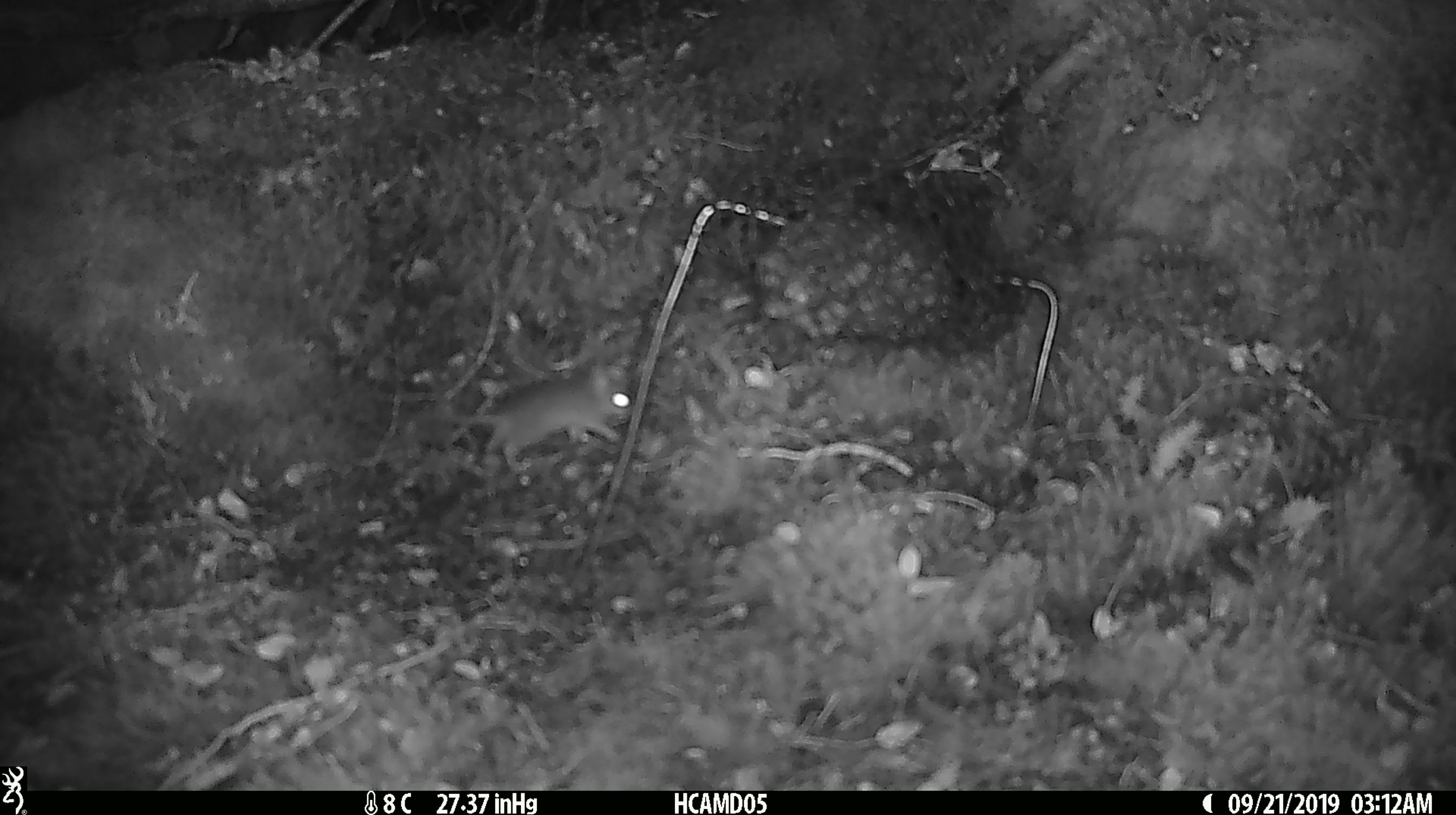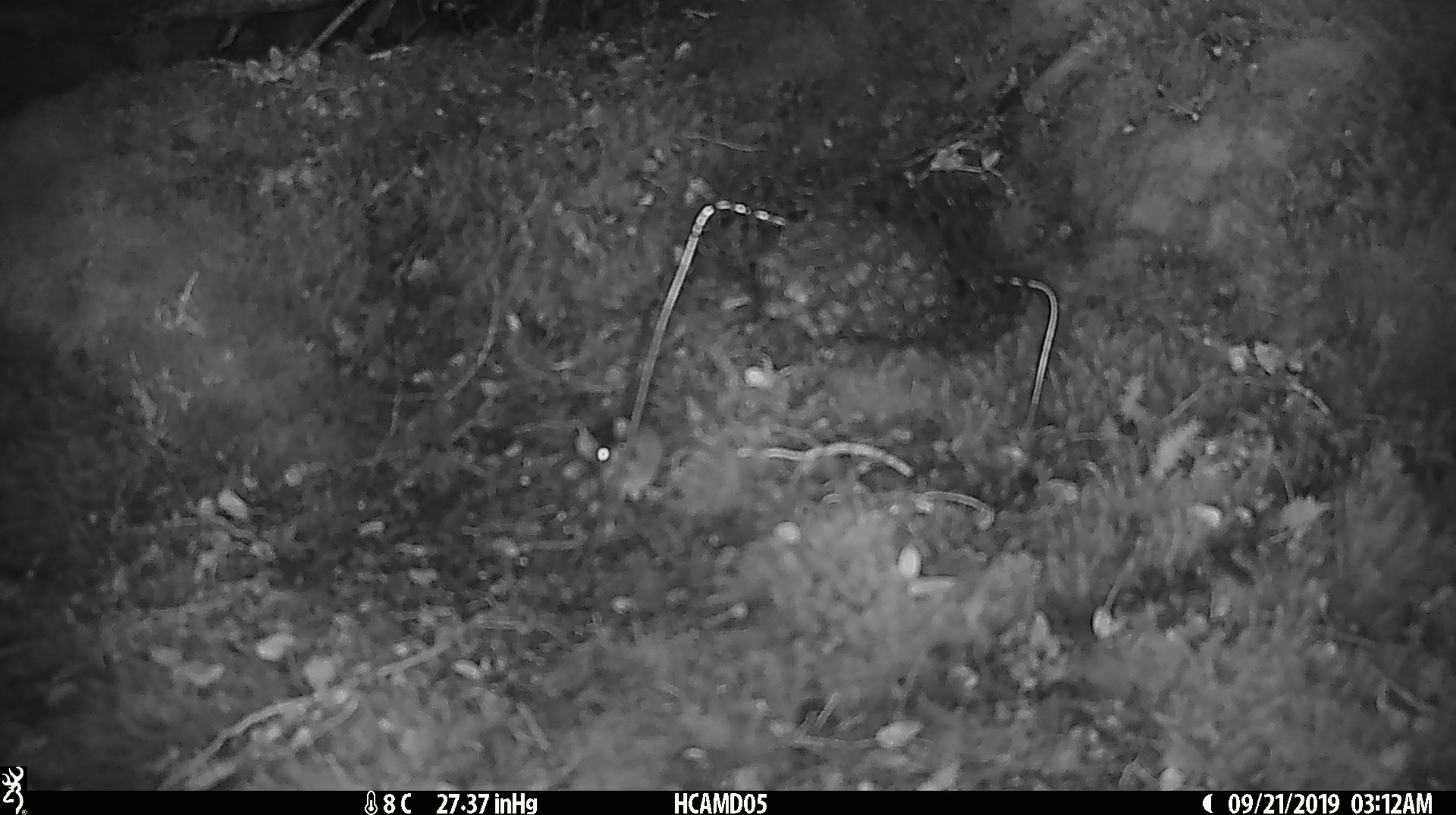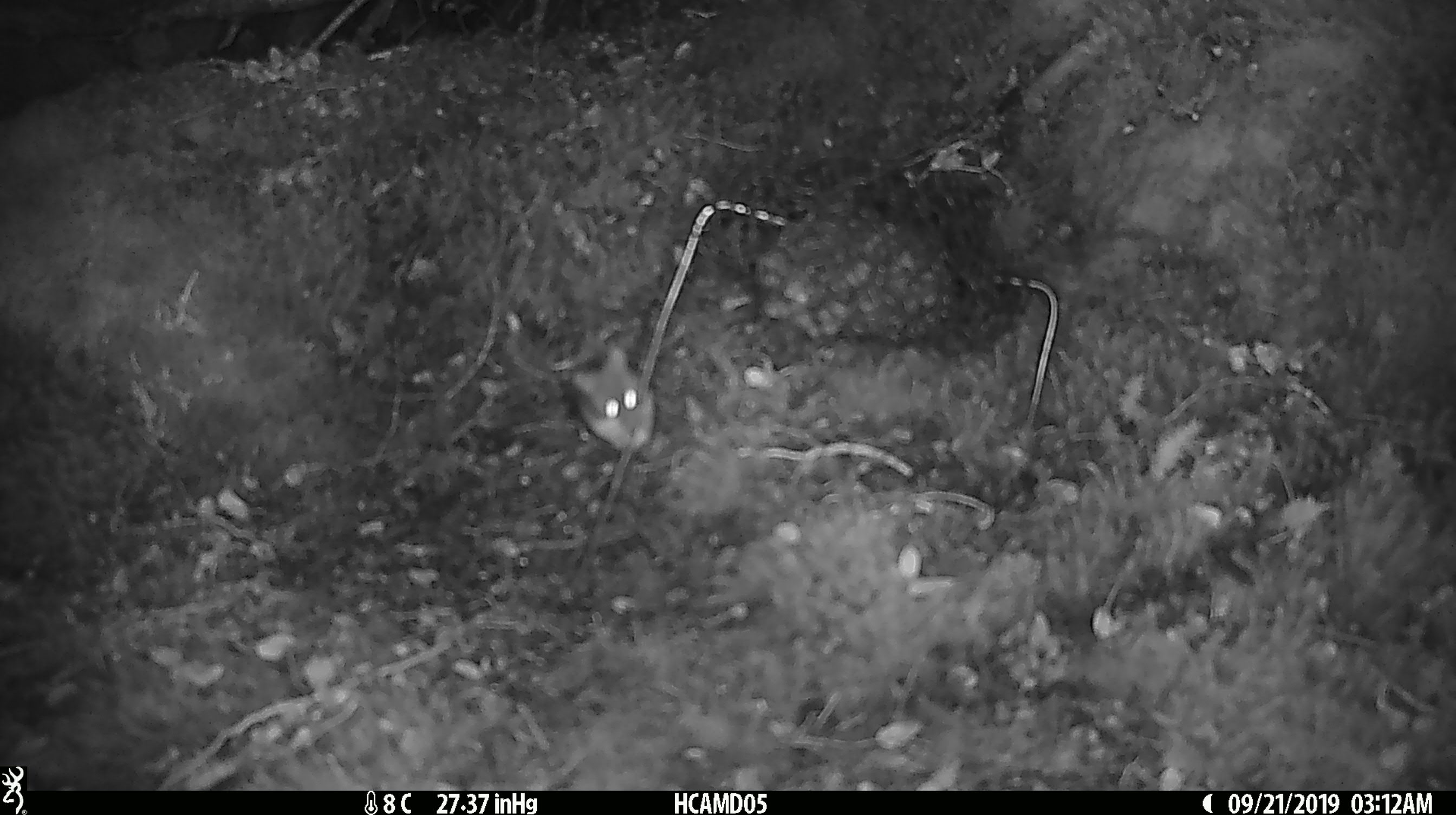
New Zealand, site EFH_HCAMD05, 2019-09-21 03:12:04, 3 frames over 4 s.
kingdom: Animalia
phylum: Chordata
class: Mammalia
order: Rodentia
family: Muridae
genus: Mus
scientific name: Mus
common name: mouse